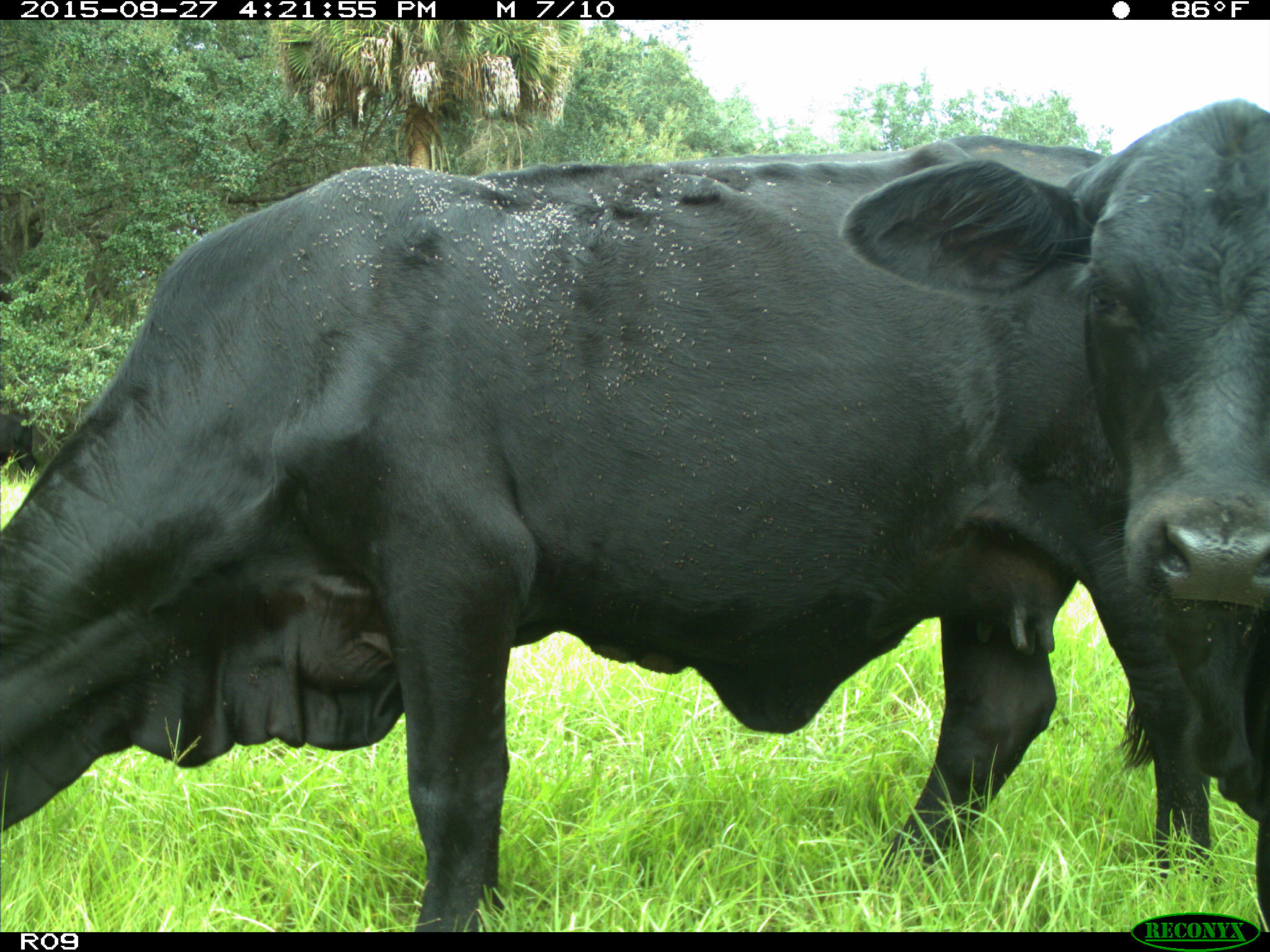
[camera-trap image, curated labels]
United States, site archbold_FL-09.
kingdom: Animalia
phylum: Chordata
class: Mammalia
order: Artiodactyla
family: Bovidae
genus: Bos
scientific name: Bos taurus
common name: domestic cow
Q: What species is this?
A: Bos taurus (domestic cow).